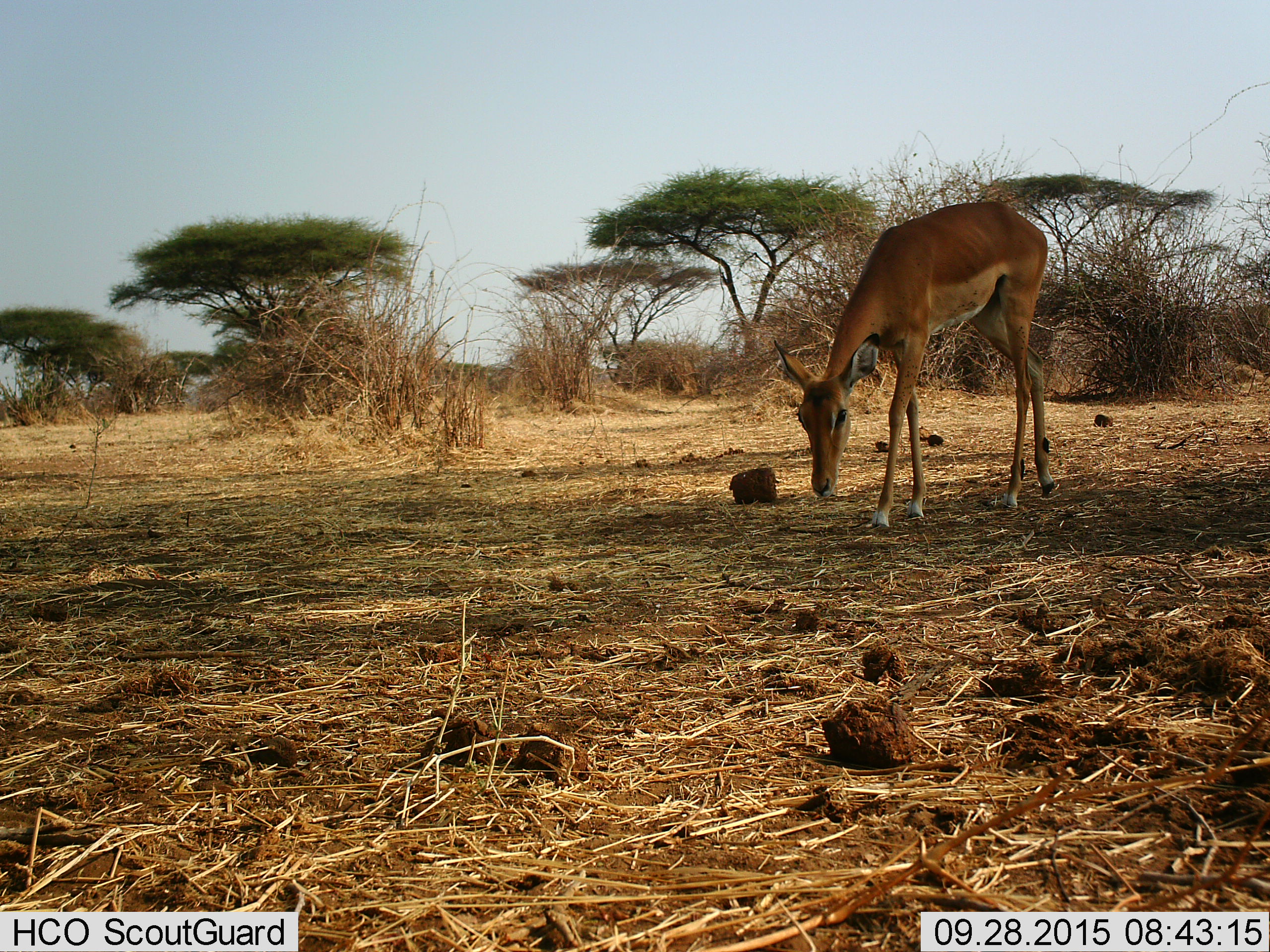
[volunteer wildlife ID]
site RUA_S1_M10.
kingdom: Animalia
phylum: Chordata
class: Mammalia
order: Artiodactyla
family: Bovidae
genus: Aepyceros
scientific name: Aepyceros melampus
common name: impala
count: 1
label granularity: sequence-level